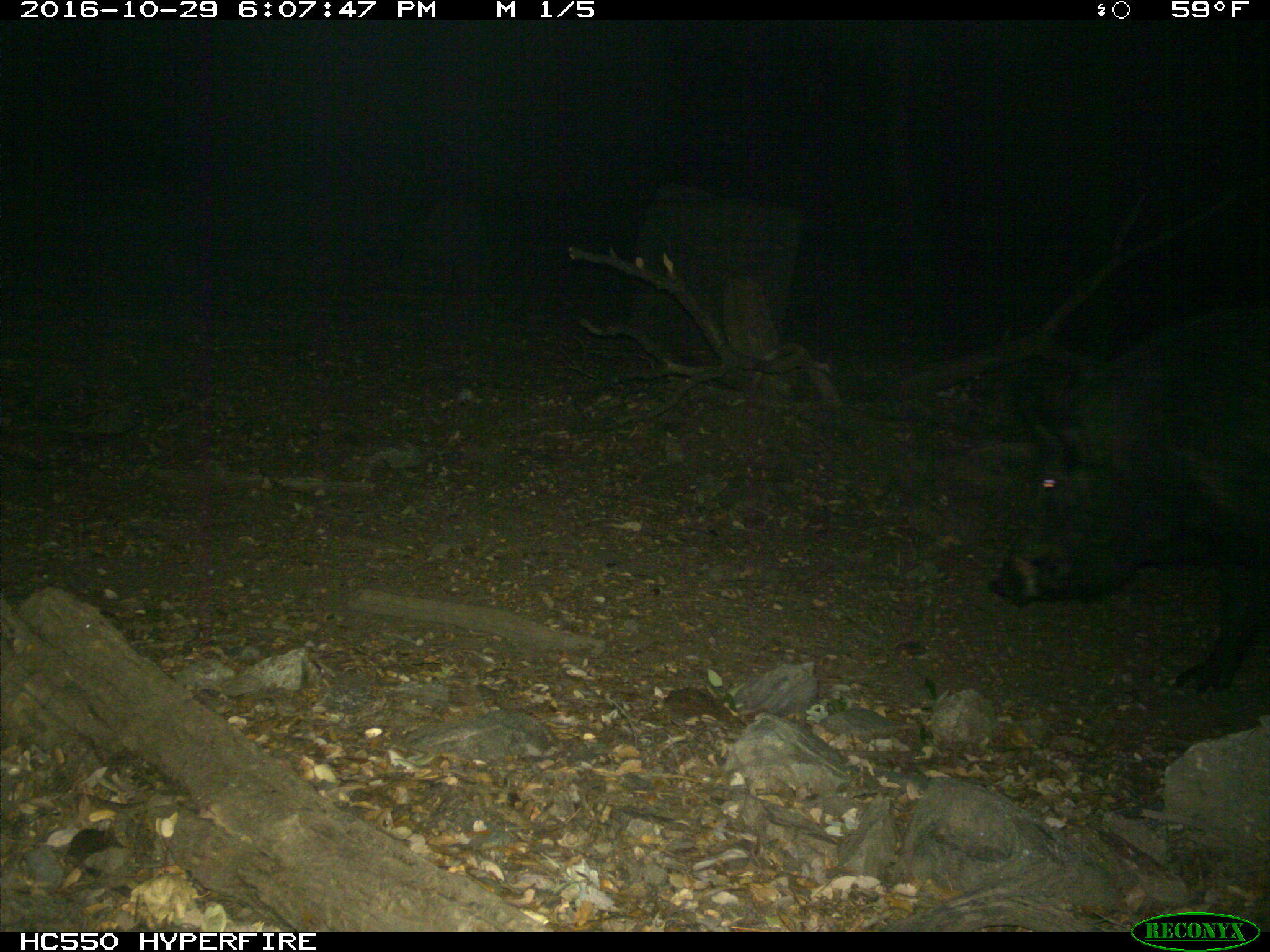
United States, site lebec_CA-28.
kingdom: Animalia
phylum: Chordata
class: Mammalia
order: Artiodactyla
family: Suidae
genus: Sus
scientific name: Sus scrofa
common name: wild boar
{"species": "Sus scrofa (wild boar)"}